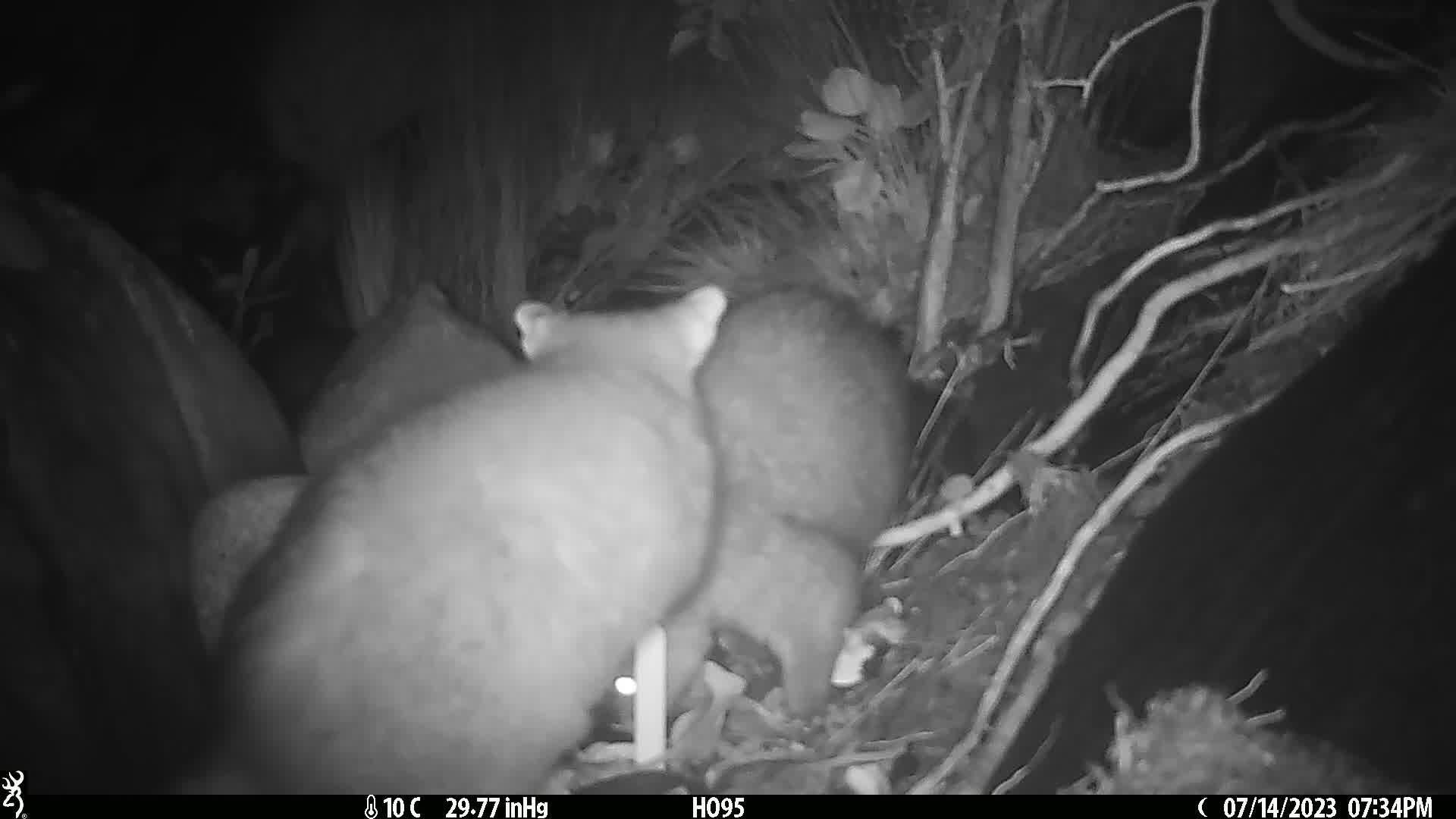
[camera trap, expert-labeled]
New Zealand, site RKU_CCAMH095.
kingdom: Animalia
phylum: Chordata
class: Mammalia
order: Diprotodontia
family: Phalangeridae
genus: Trichosurus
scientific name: Trichosurus vulpecula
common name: common brushtail possum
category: possum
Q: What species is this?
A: Possum (common brushtail possum) (Trichosurus vulpecula).